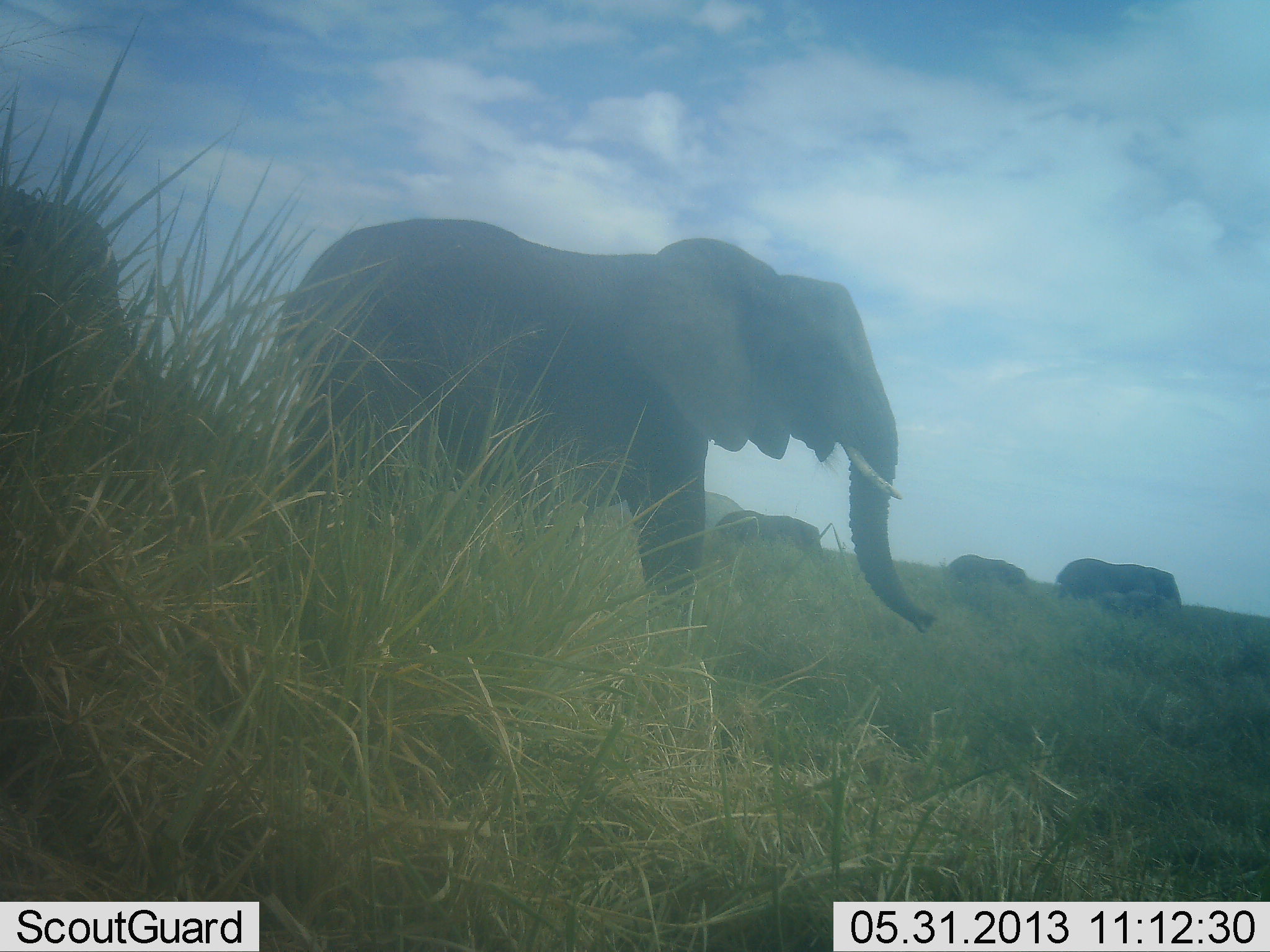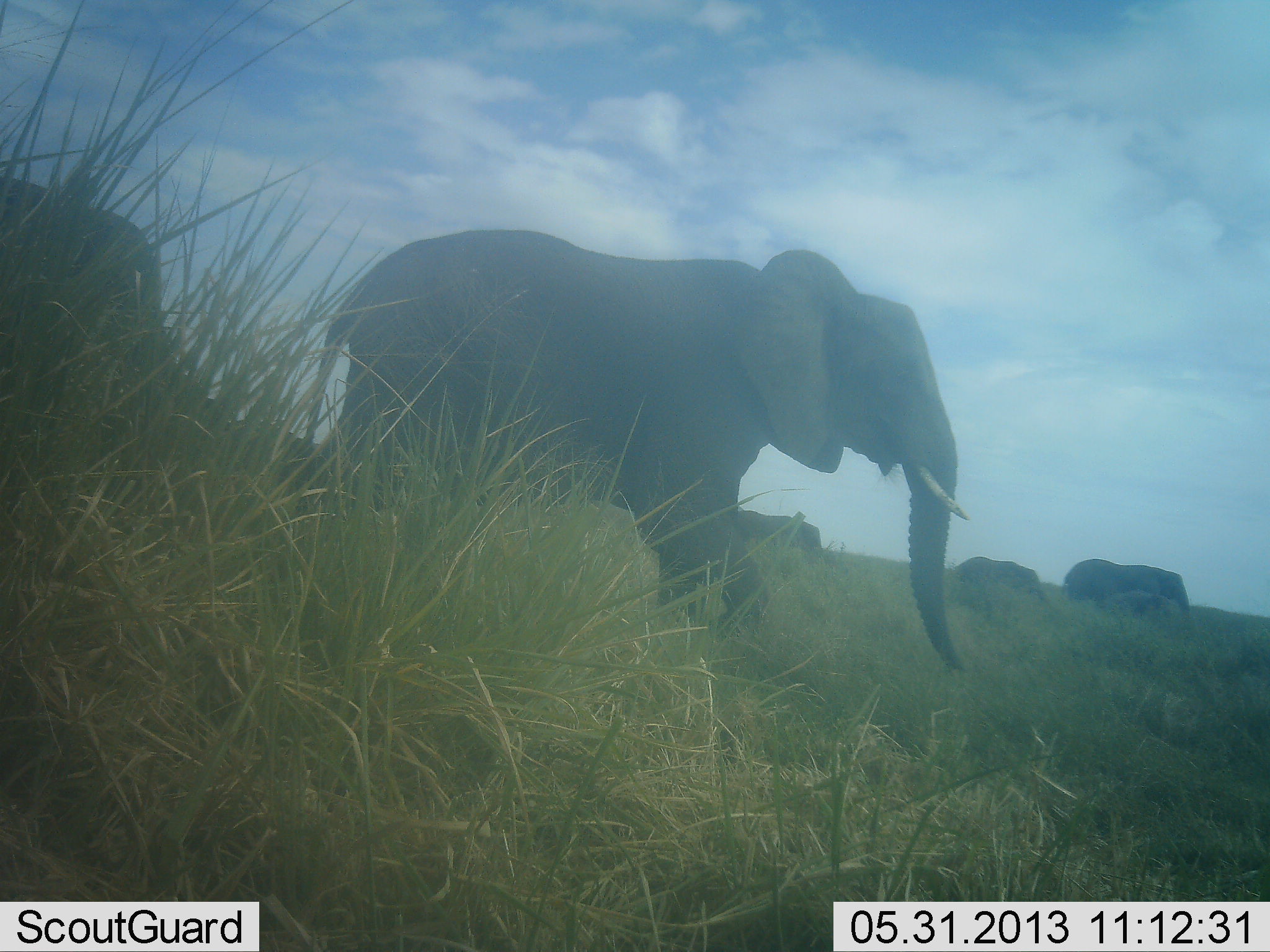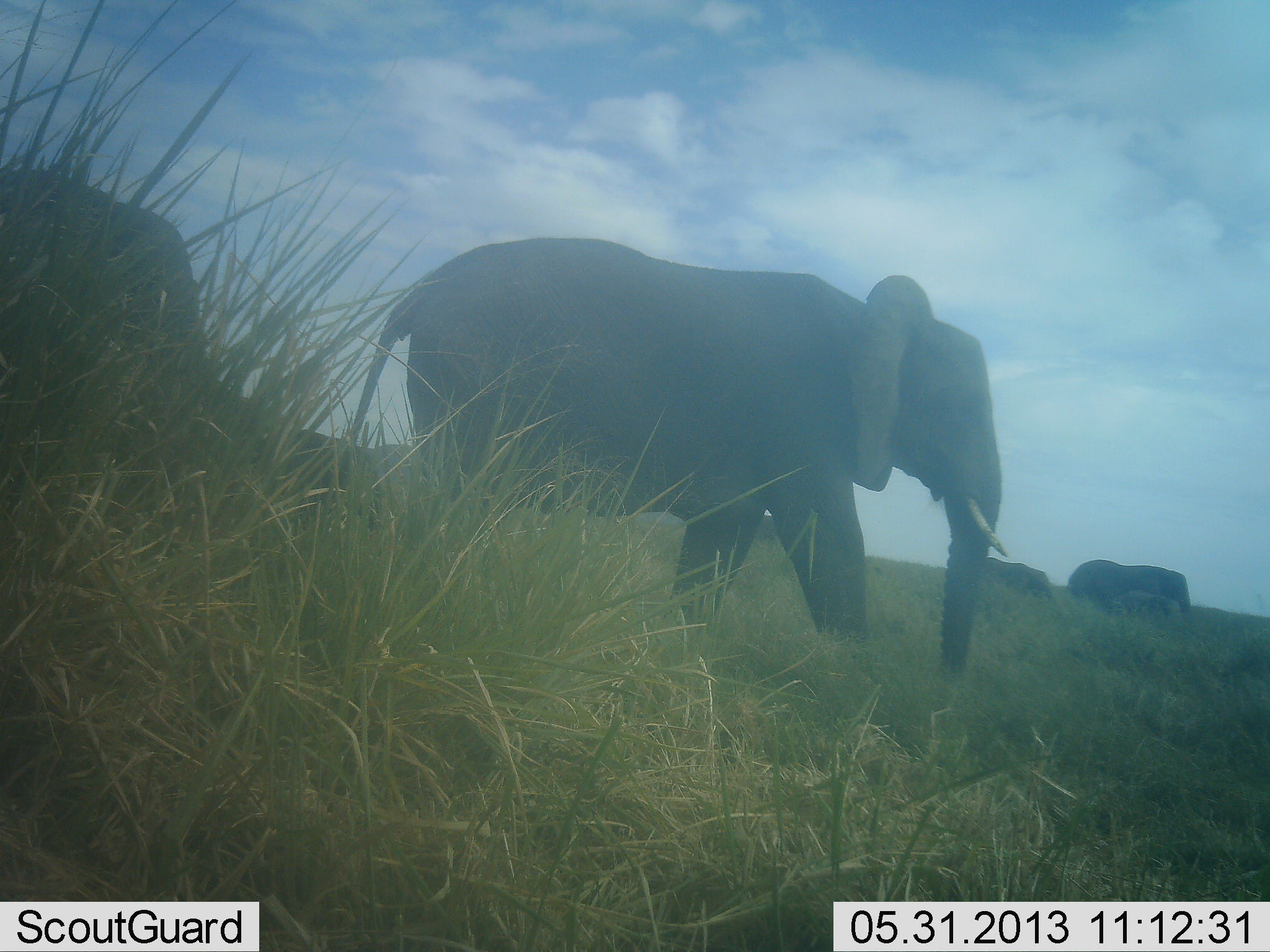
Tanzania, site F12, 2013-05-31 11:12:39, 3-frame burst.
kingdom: Animalia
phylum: Chordata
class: Mammalia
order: Proboscidea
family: Elephantidae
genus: Loxodonta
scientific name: Loxodonta africana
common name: african bush elephant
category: elephant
Elephant (african bush elephant) (Loxodonta africana), count 6. Behavior (volunteer vote fractions): standing 13%, resting 0%, moving 93%, interacting 0%. Young present (vote fraction): 27%. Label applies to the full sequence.